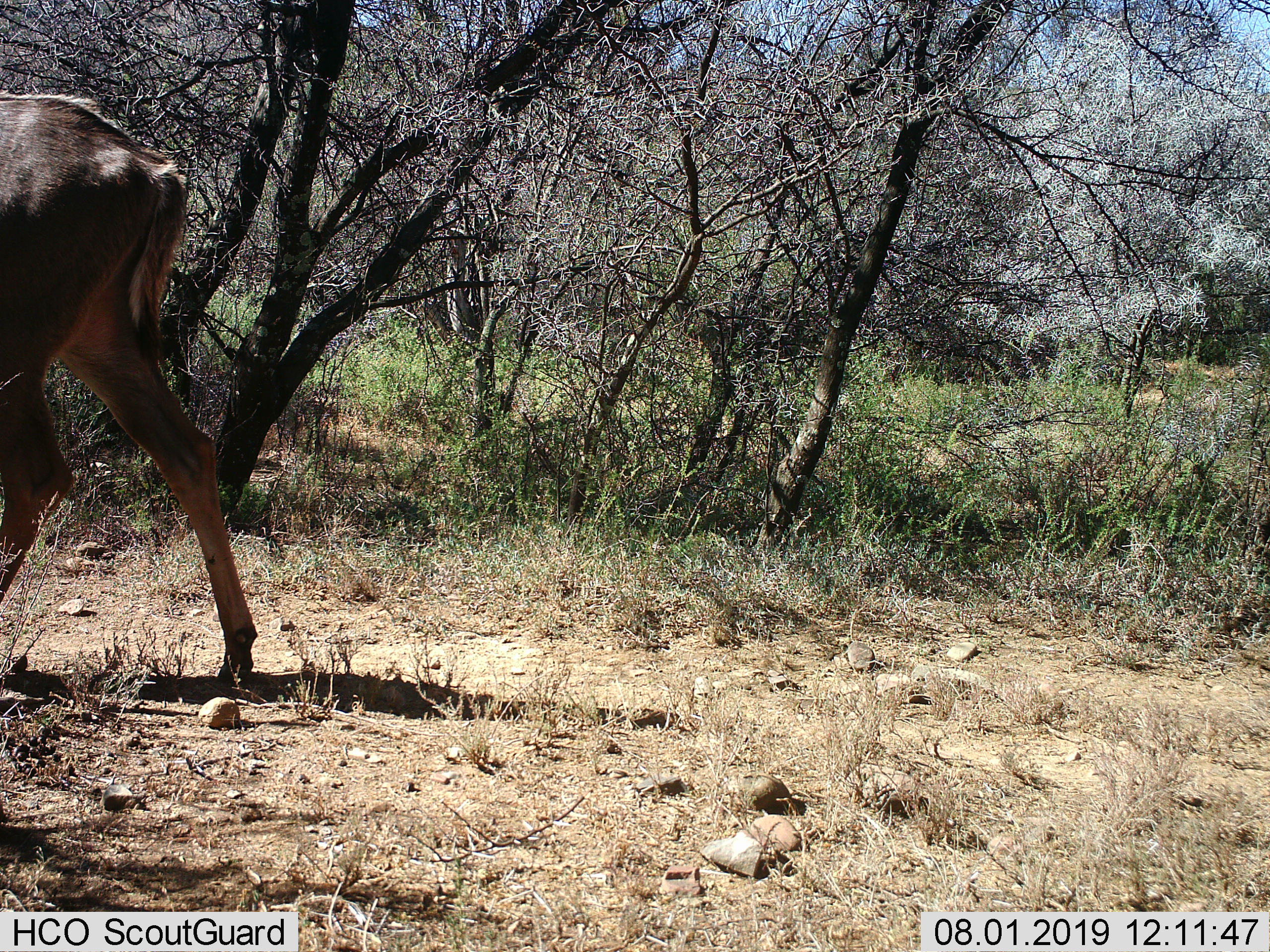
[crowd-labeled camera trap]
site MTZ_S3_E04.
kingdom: Animalia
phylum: Chordata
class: Mammalia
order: Artiodactyla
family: Bovidae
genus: Tragelaphus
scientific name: Tragelaphus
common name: kudu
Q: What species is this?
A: Kudu (Tragelaphus).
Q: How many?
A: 1.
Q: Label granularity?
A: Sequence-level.